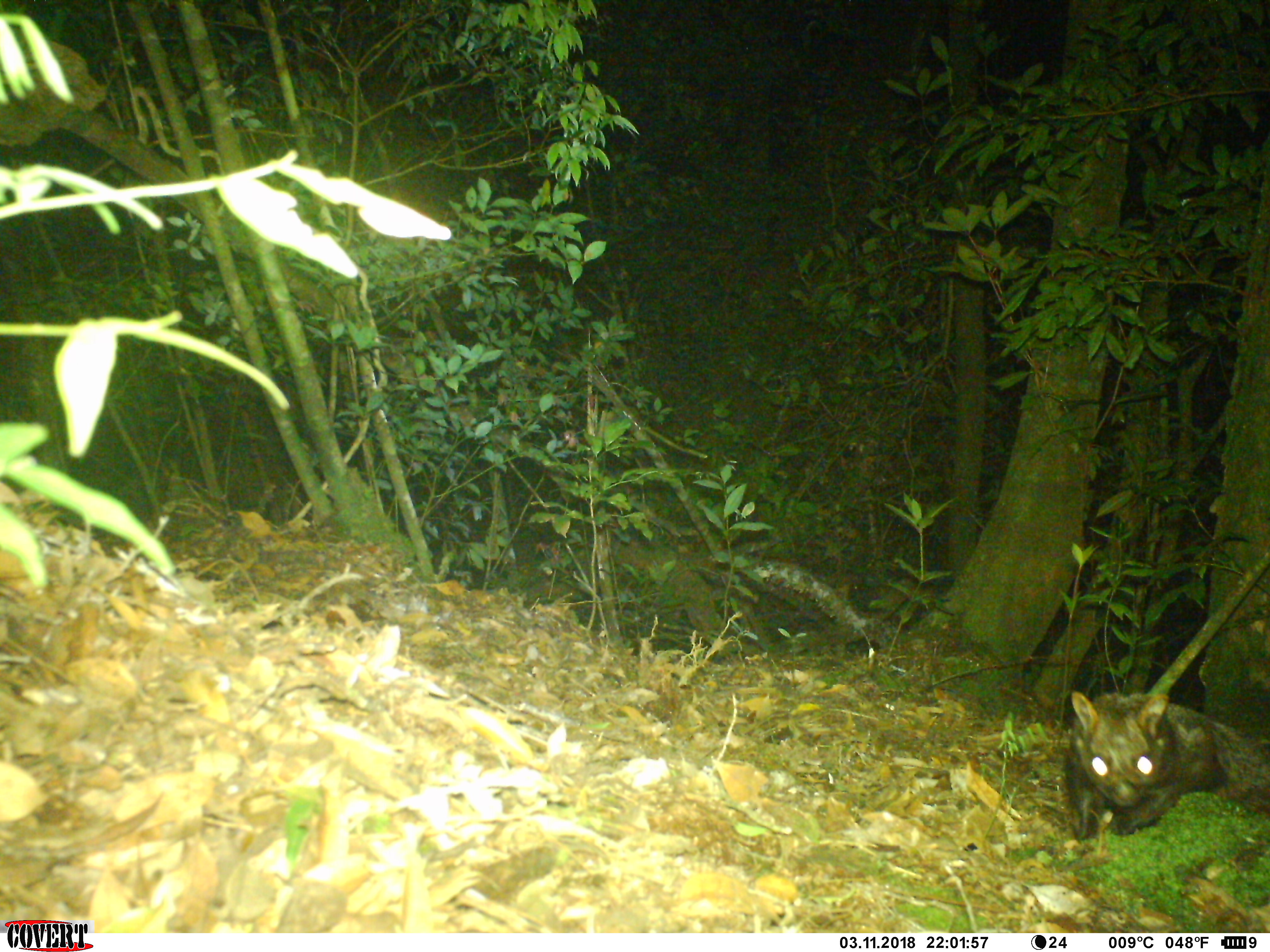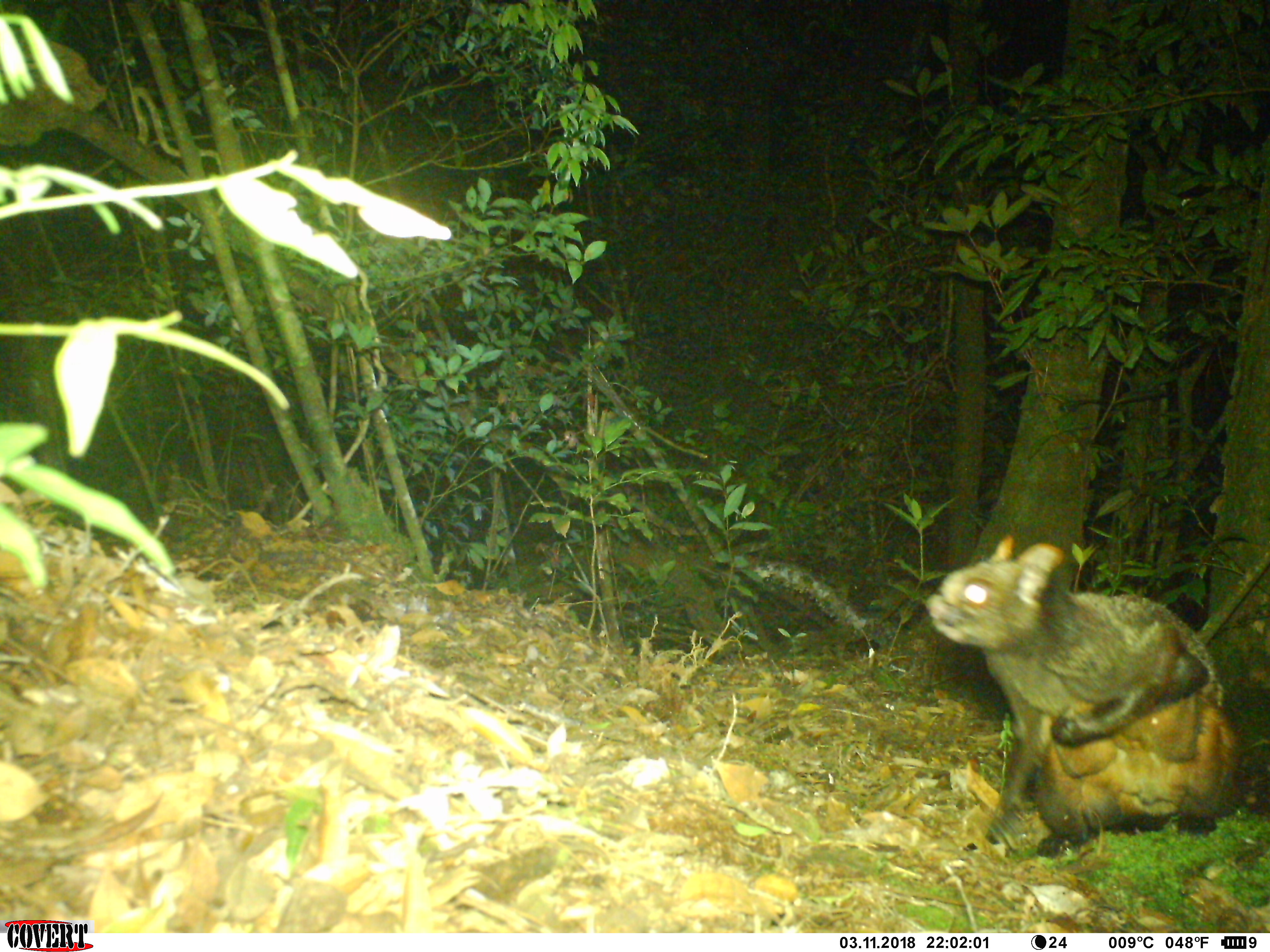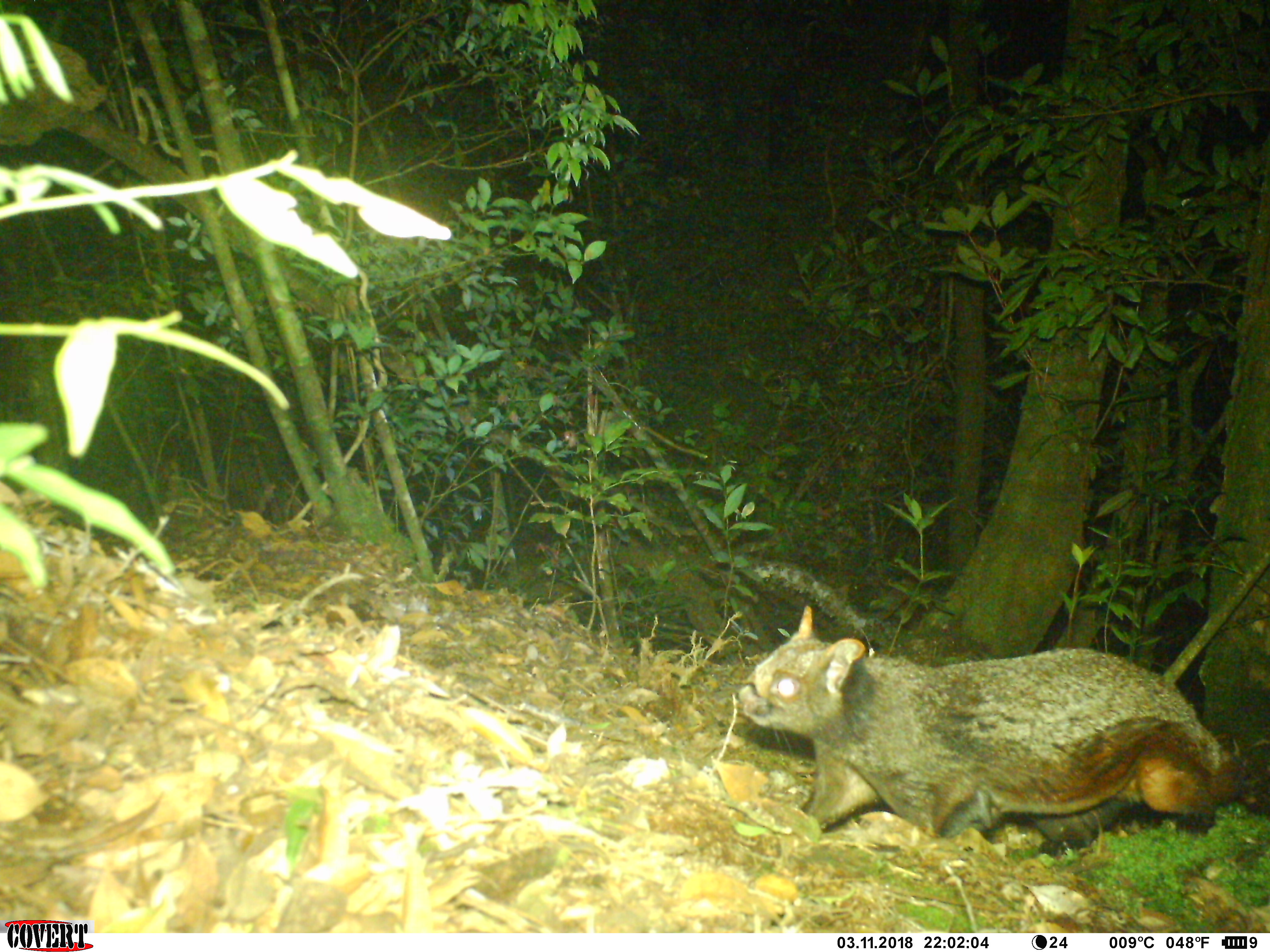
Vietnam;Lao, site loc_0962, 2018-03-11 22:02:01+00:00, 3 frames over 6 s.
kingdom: Animalia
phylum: Chordata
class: Mammalia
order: Rodentia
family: Sciuridae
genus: Petaurista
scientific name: Petaurista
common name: giant flying squirrel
Giant flying squirrel (Petaurista). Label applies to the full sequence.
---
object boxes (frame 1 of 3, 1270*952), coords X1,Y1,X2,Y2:
giant flying squirrel: 1063,688,1269,849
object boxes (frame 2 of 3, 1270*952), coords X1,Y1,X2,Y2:
giant flying squirrel: 918,528,1247,855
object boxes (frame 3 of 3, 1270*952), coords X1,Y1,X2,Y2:
giant flying squirrel: 734,601,1248,849